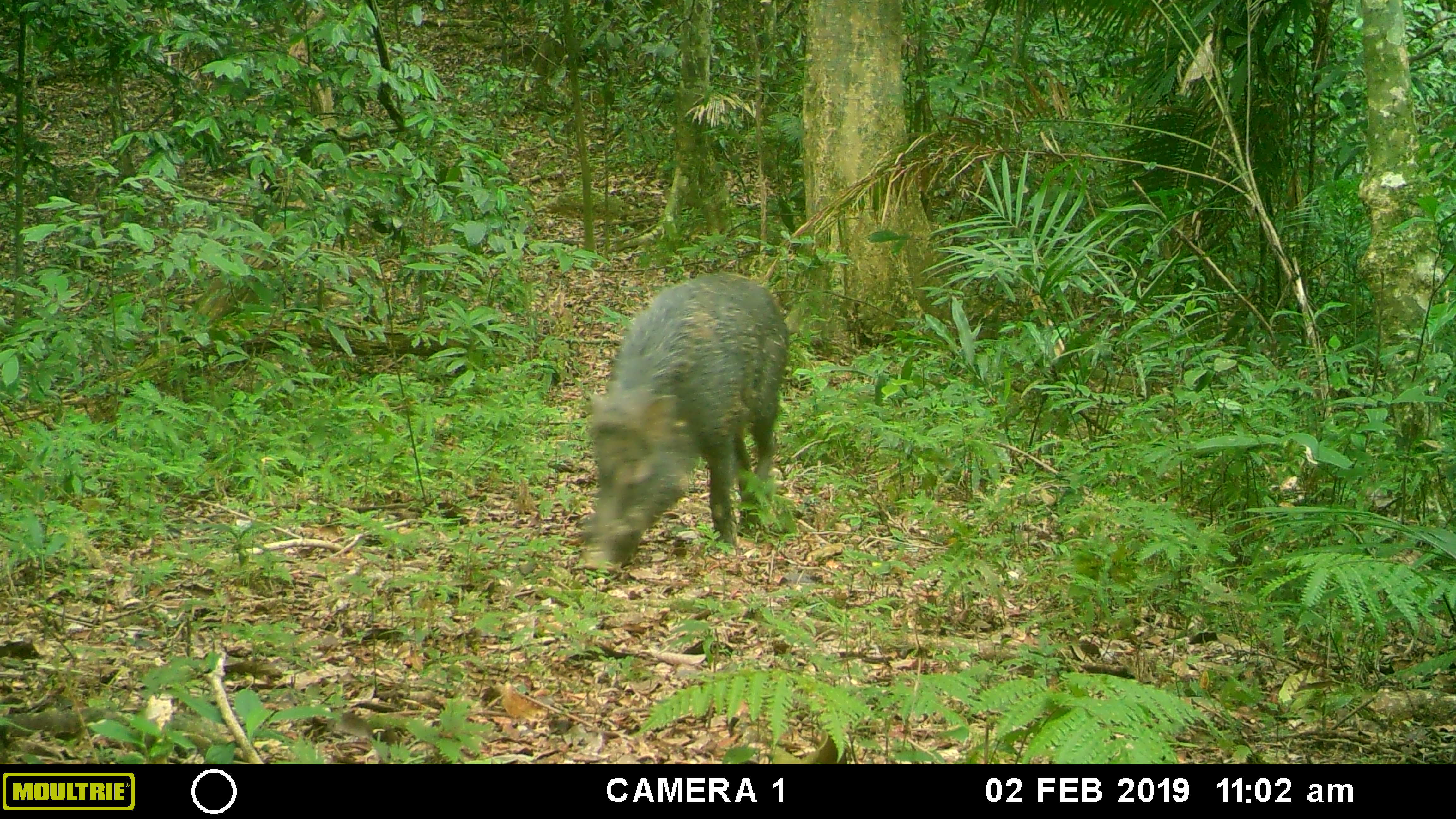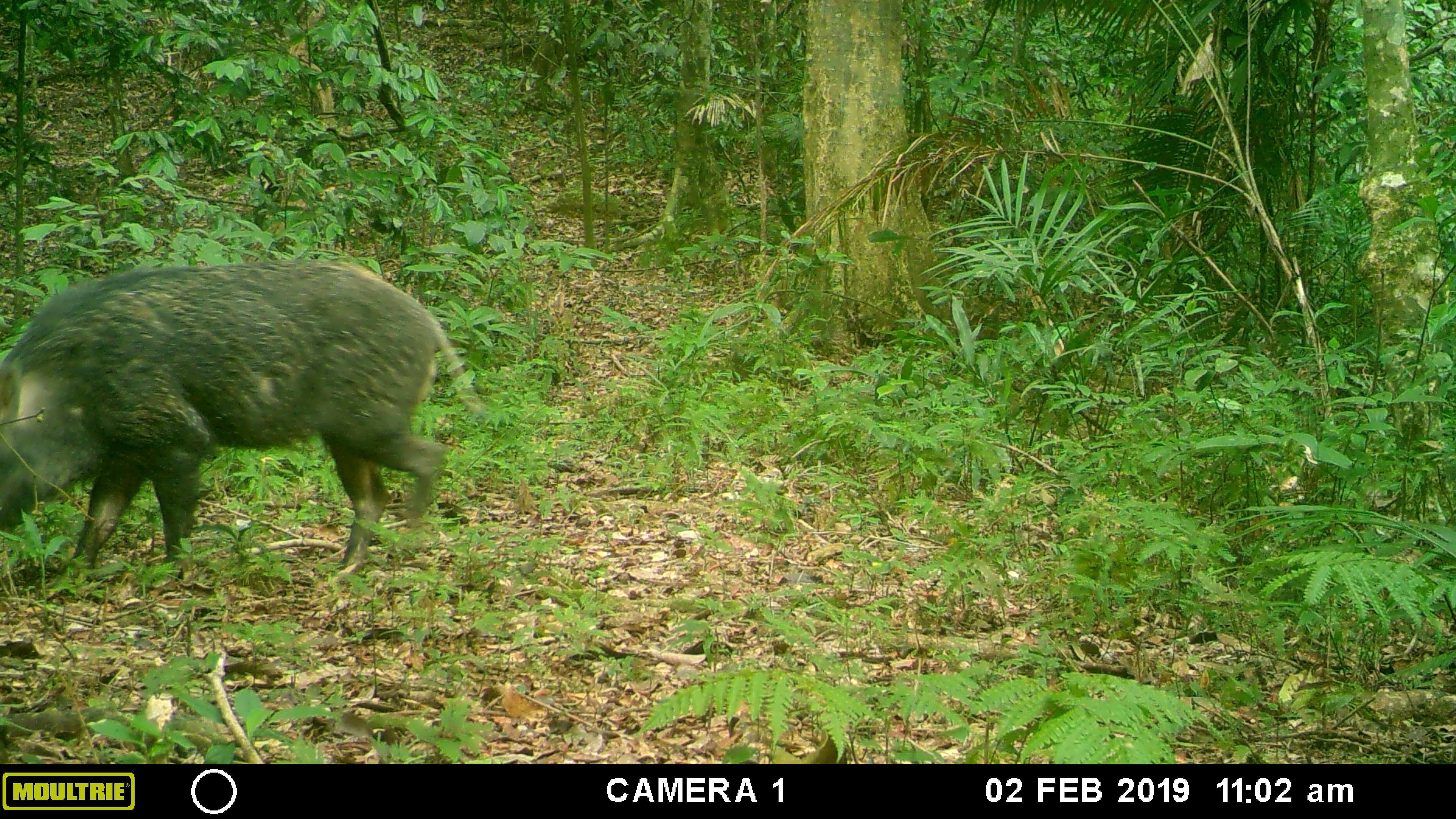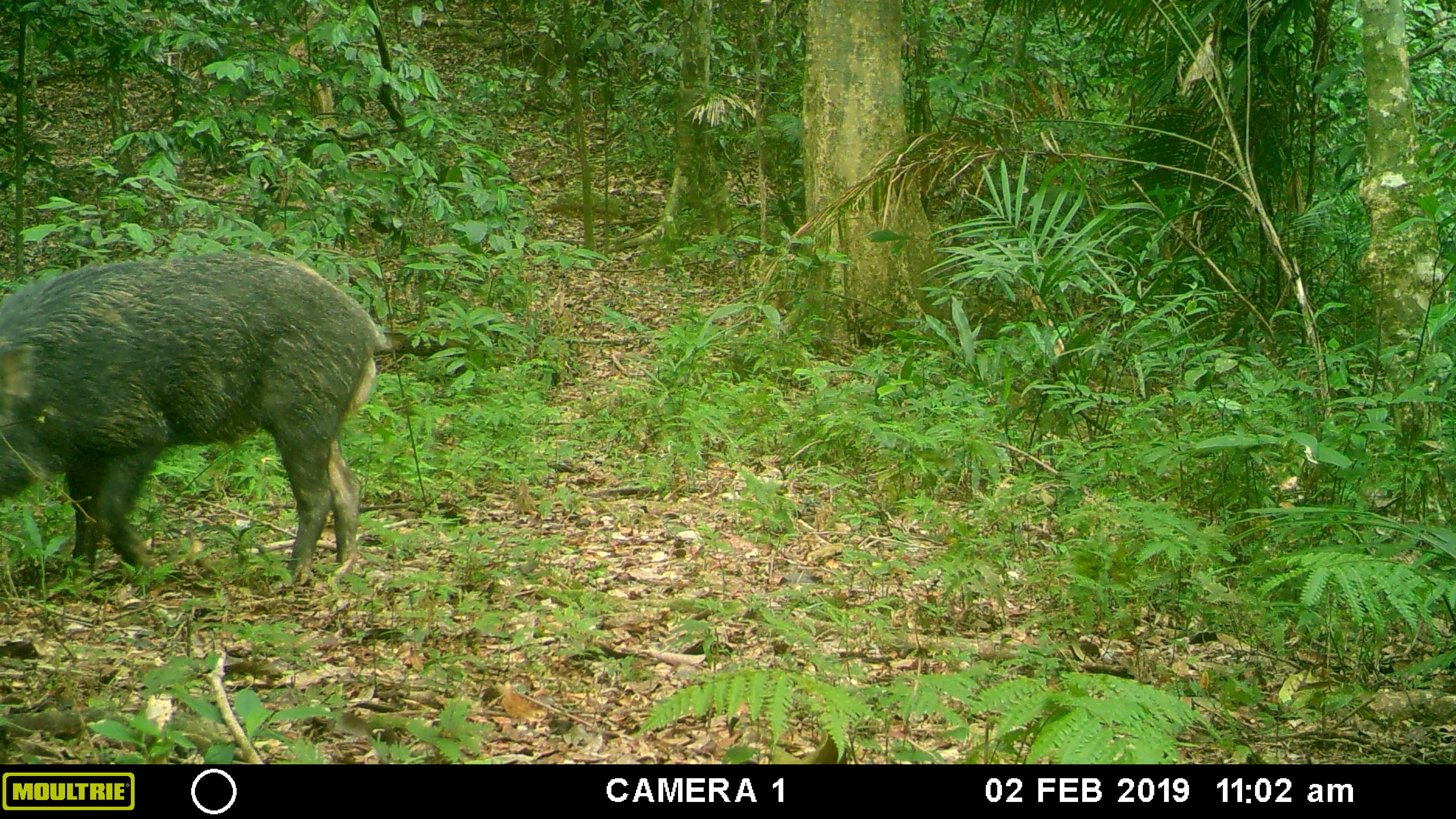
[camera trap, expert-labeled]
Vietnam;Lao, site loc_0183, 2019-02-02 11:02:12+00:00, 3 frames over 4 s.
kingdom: Animalia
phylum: Chordata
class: Mammalia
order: Artiodactyla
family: Suidae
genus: Sus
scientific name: Sus scrofa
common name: eurasian wild pig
Eurasian wild pig (Sus scrofa). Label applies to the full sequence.